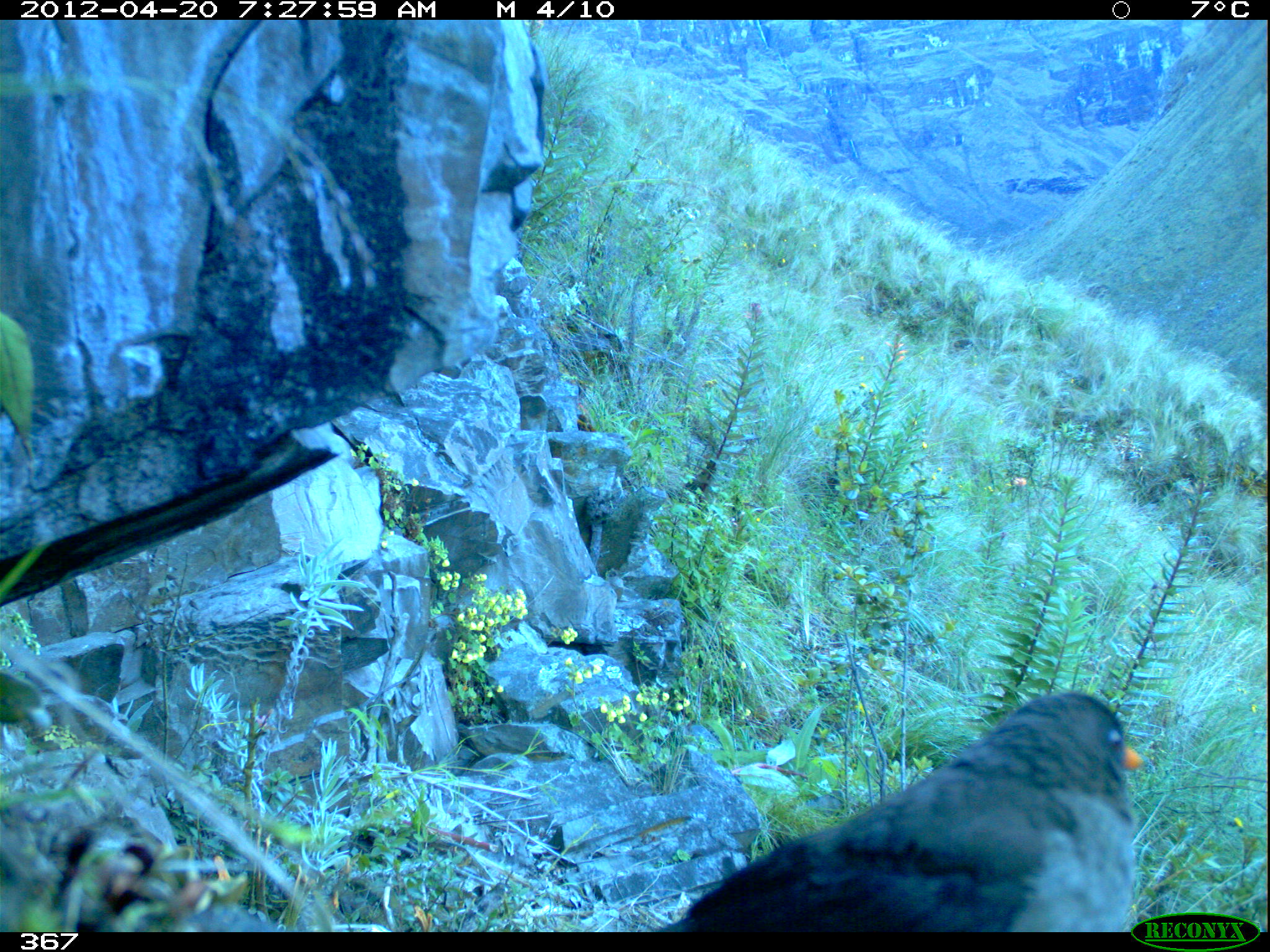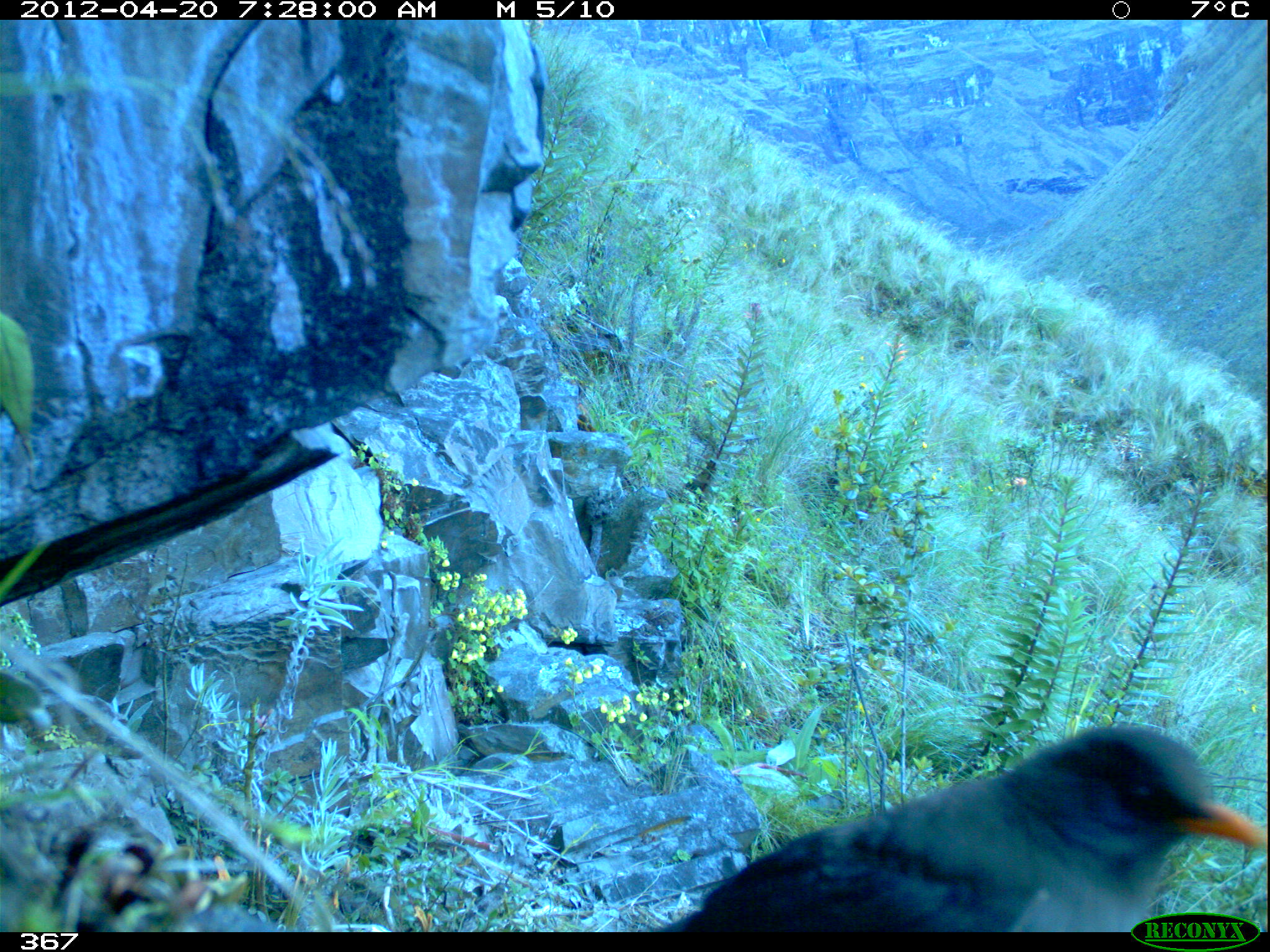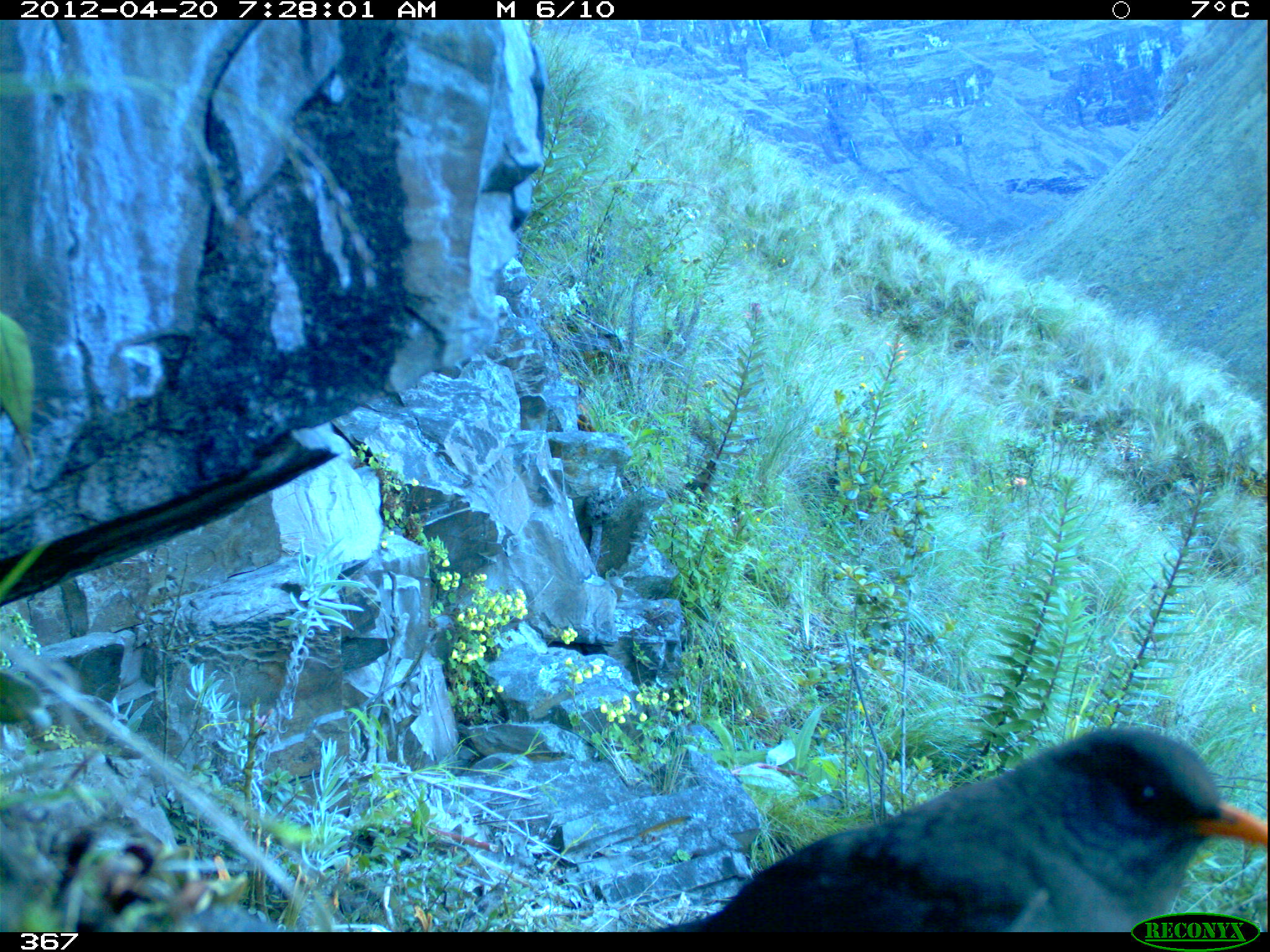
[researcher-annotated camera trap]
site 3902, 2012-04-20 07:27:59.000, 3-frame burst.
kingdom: Animalia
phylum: Chordata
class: Aves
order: Passeriformes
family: Turdidae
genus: Turdus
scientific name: Turdus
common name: true thrushes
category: turdus sp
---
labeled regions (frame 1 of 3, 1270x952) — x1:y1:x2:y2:
turdus sp: 650:689:1142:931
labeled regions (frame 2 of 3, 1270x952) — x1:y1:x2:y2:
turdus sp: 654:724:1267:932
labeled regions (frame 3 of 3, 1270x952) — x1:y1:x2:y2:
turdus sp: 654:727:1268:932